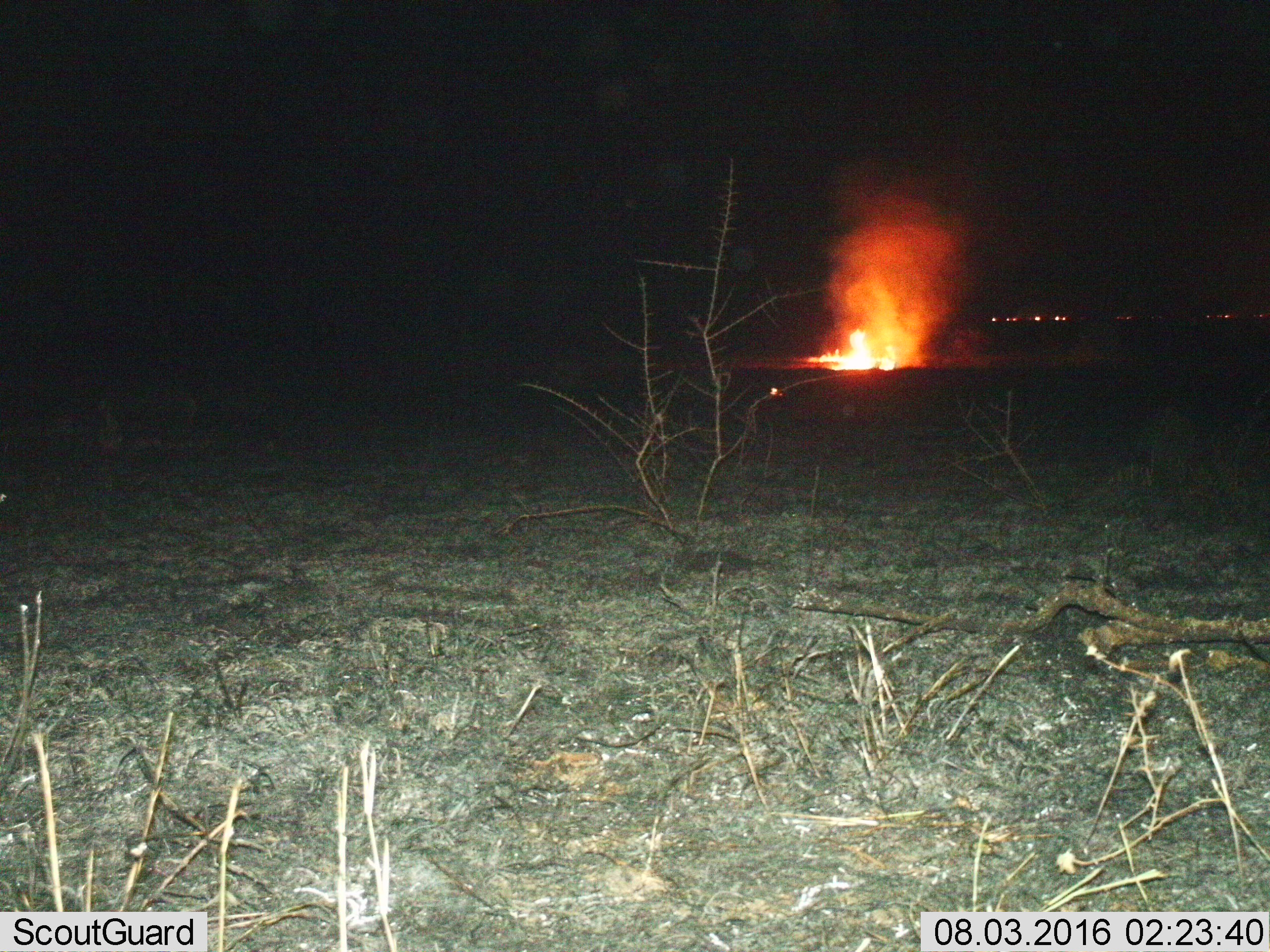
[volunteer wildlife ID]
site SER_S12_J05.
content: unidentified animal